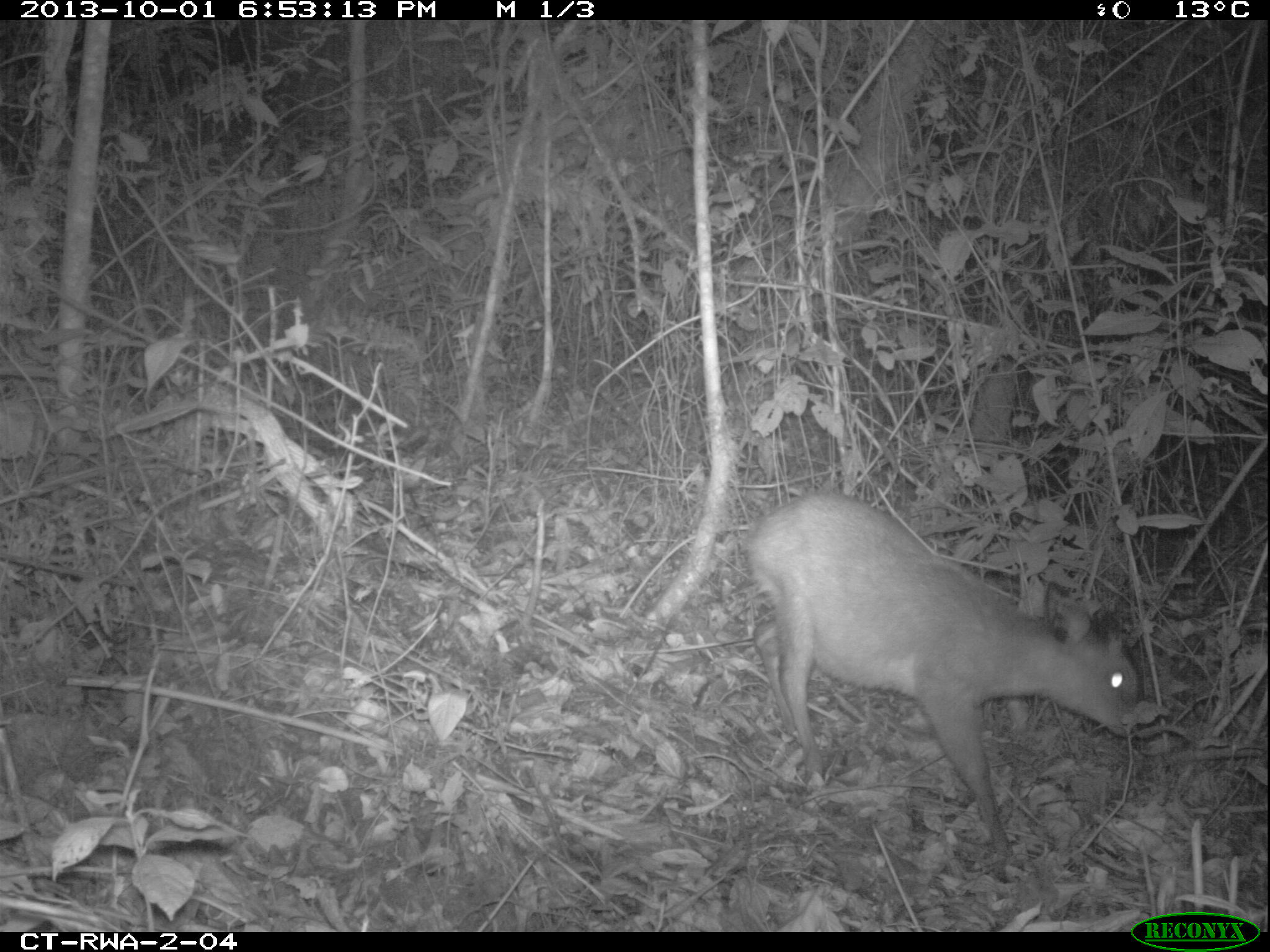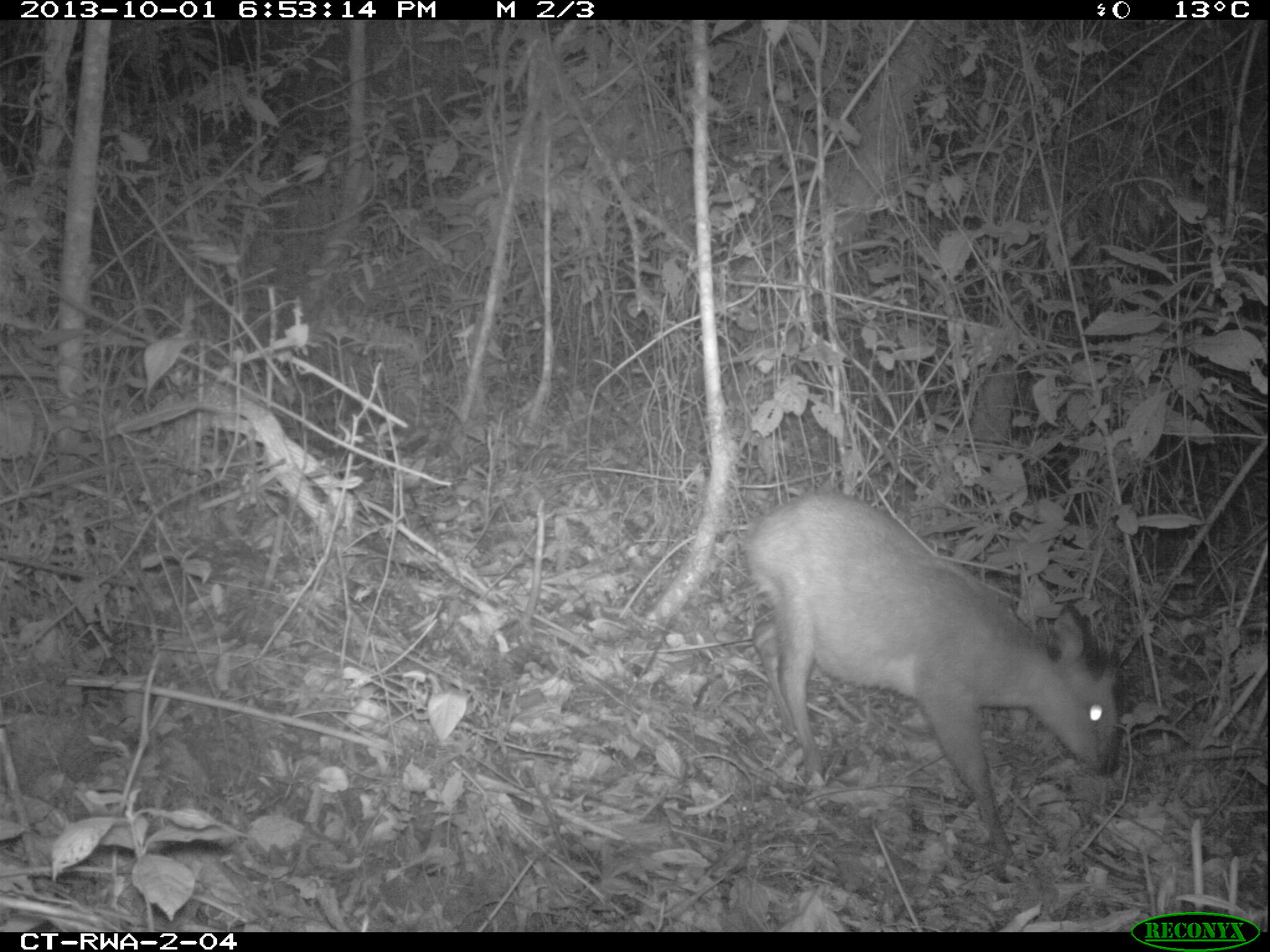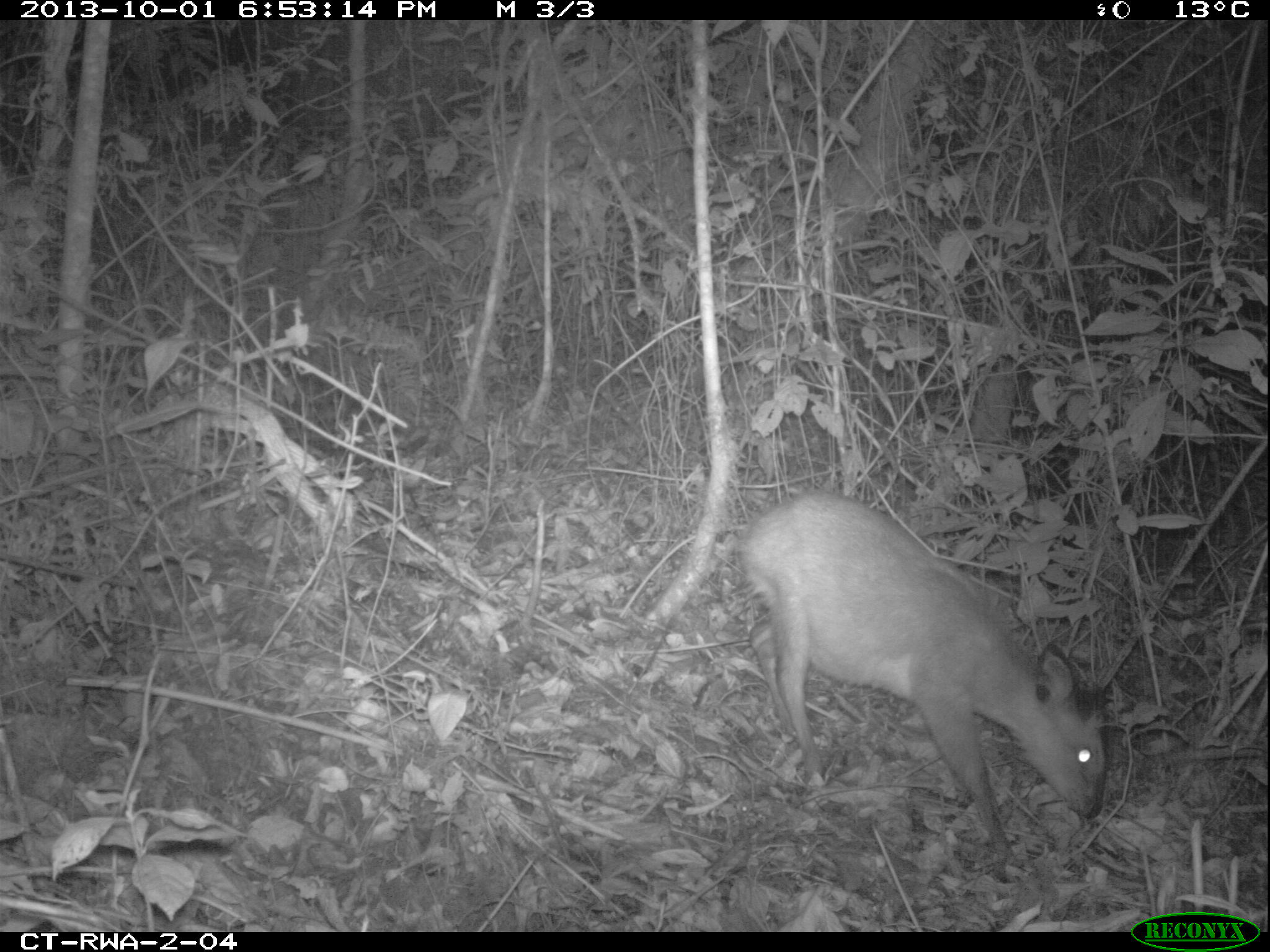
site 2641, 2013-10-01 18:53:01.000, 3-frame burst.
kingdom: Animalia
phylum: Chordata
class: Mammalia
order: Artiodactyla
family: Bovidae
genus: Cephalophus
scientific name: Cephalophus nigrifrons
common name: black-fronted duiker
Cephalophus nigrifrons (black-fronted duiker), count 1.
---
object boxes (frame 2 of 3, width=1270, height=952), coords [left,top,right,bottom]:
cephalophus nigrifrons: [738,482,1122,863]